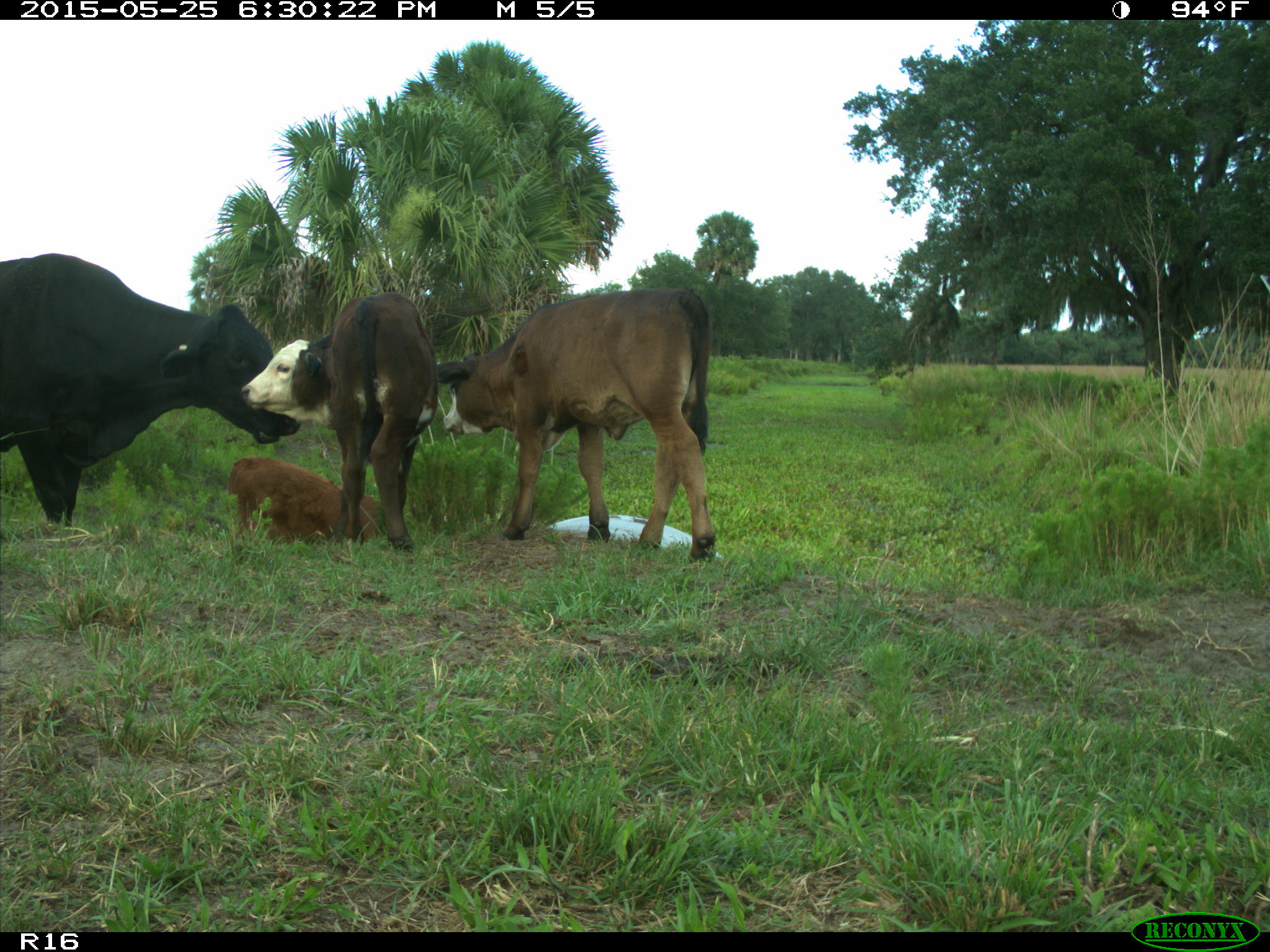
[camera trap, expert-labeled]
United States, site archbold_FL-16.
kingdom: Animalia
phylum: Chordata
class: Mammalia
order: Artiodactyla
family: Bovidae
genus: Bos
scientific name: Bos taurus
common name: domestic cow